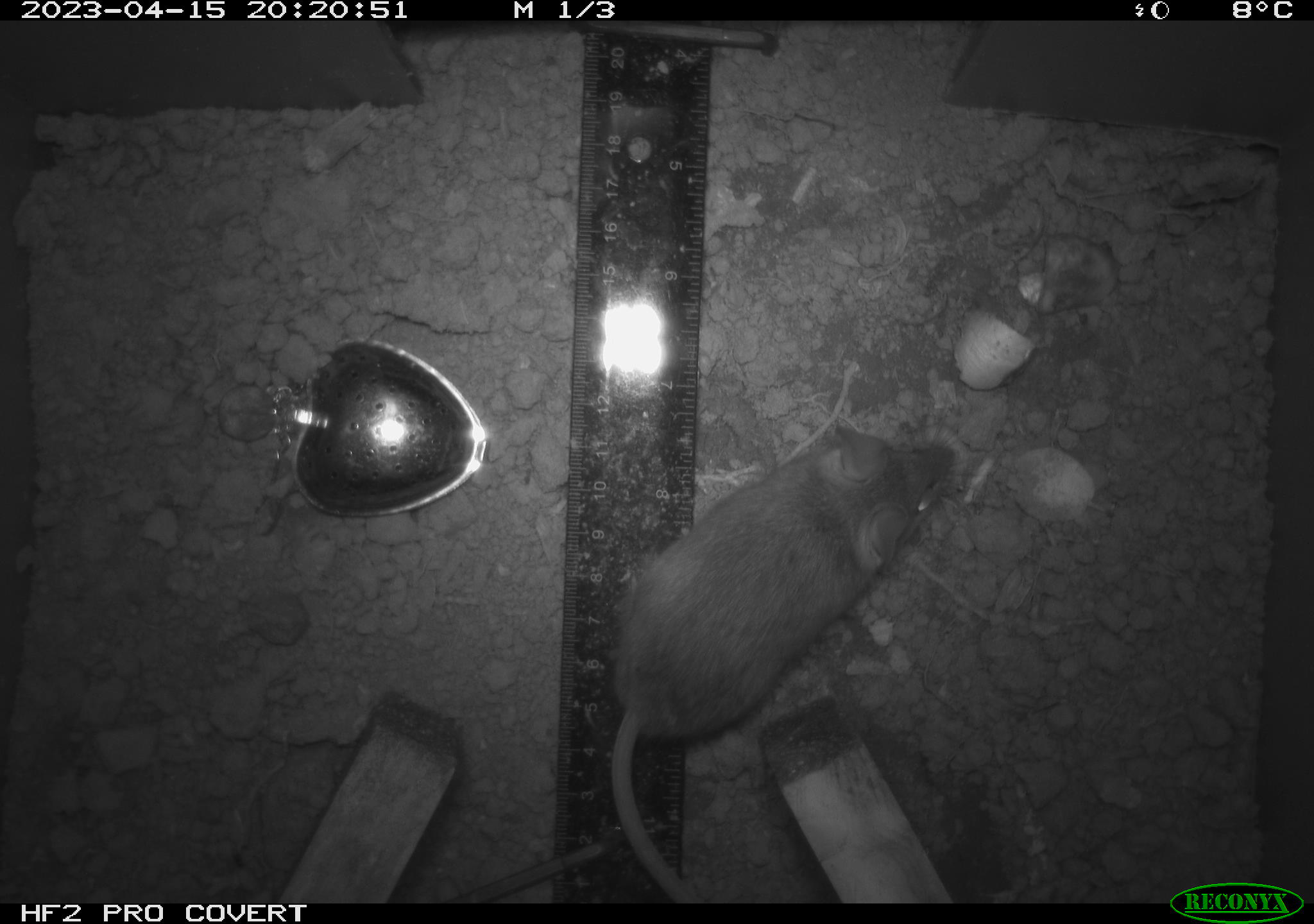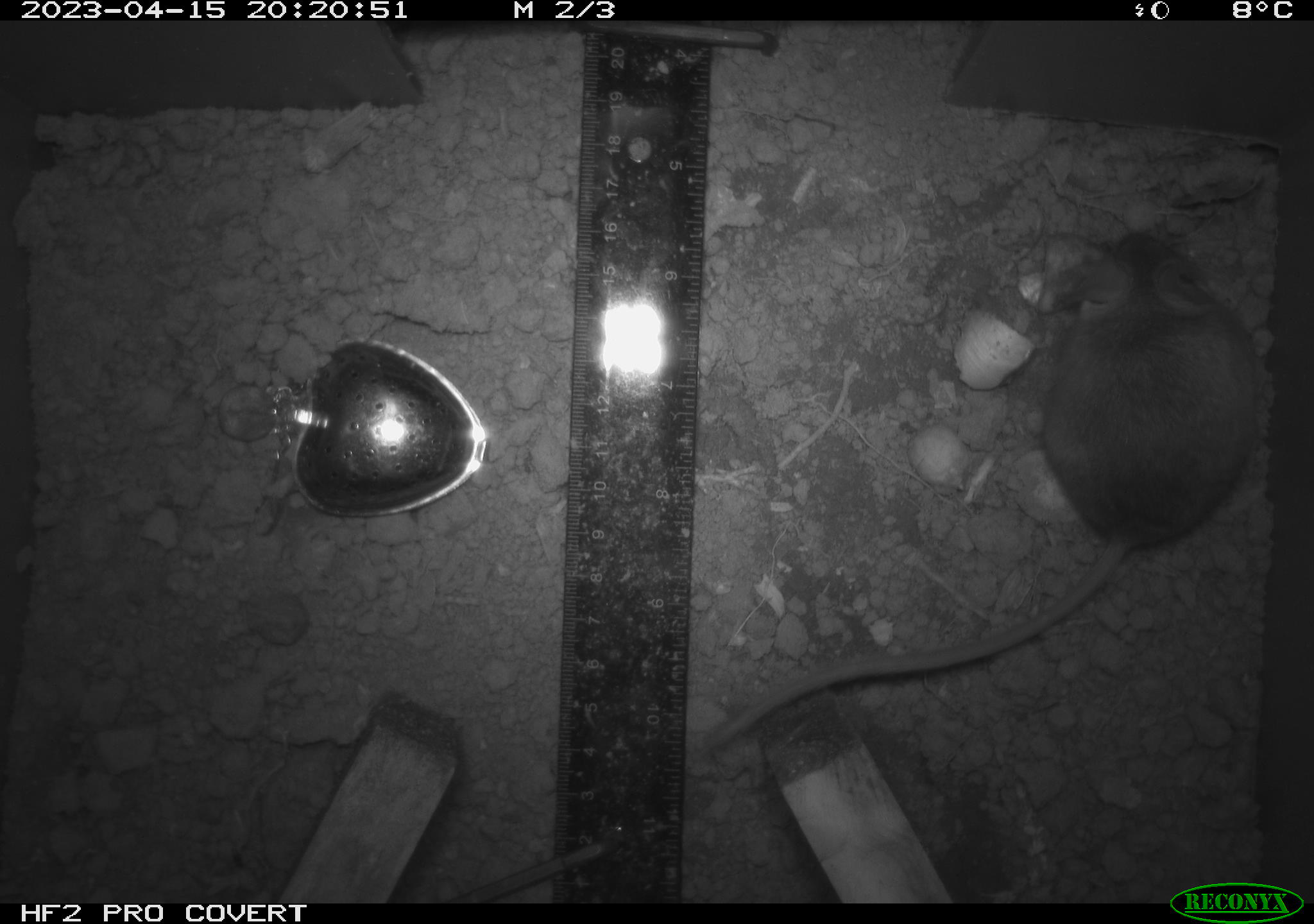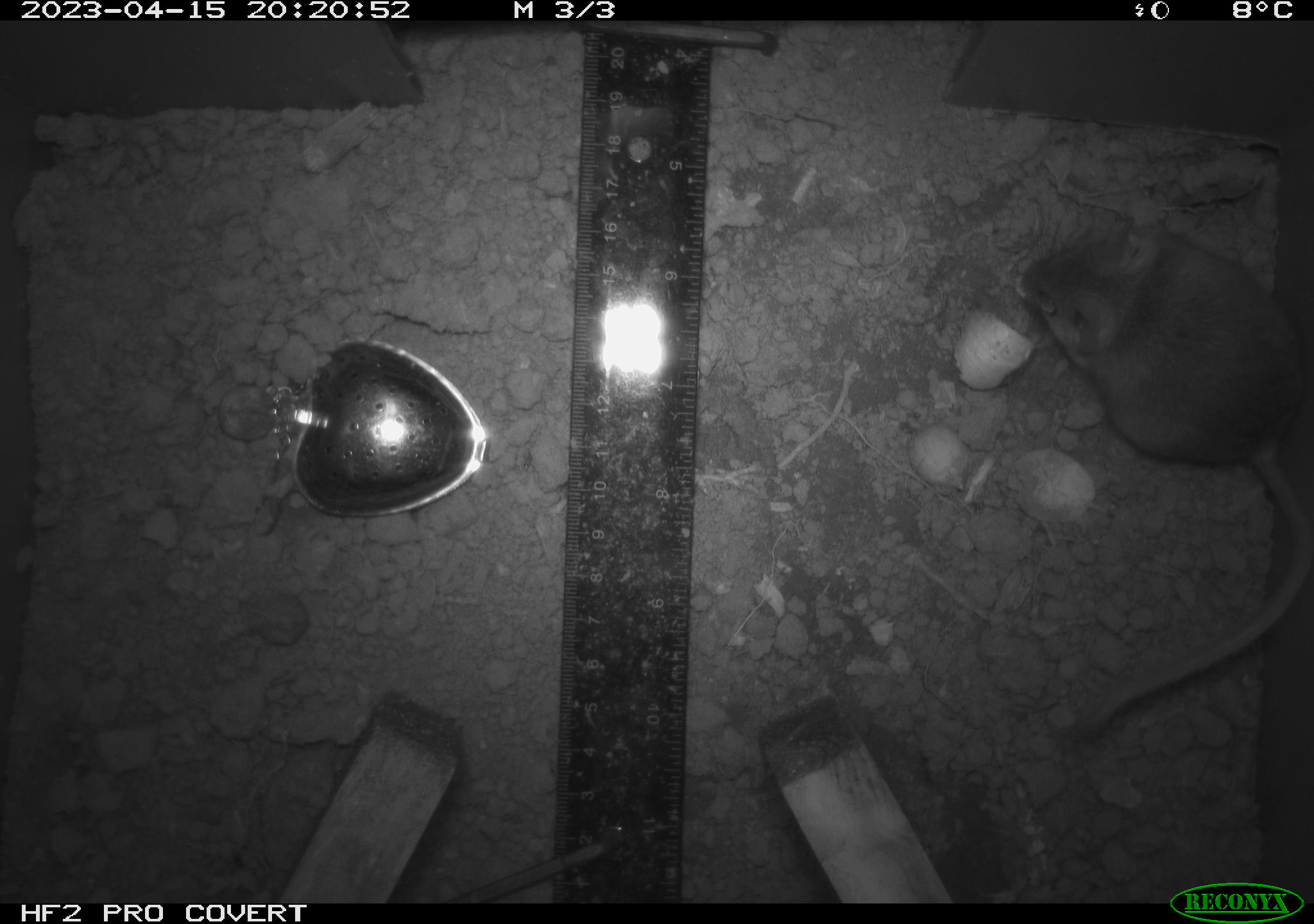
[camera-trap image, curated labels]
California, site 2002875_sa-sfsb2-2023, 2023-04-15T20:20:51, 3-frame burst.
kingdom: Animalia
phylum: Chordata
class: Mammalia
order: Rodentia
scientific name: Rodentia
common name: mouse species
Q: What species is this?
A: Mouse species (Rodentia).